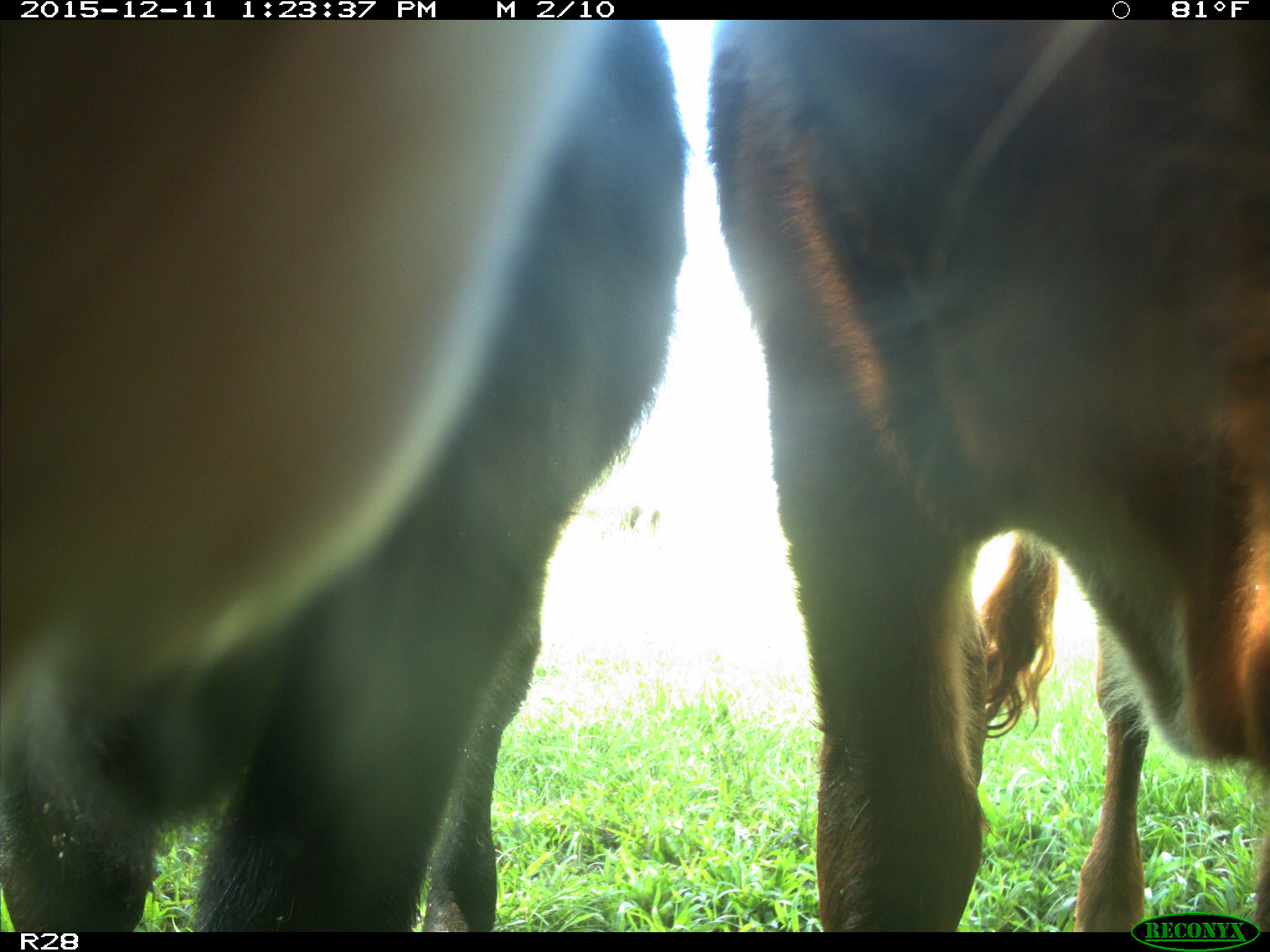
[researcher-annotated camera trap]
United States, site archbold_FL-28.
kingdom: Animalia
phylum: Chordata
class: Mammalia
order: Artiodactyla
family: Bovidae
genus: Bos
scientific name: Bos taurus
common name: domestic cow